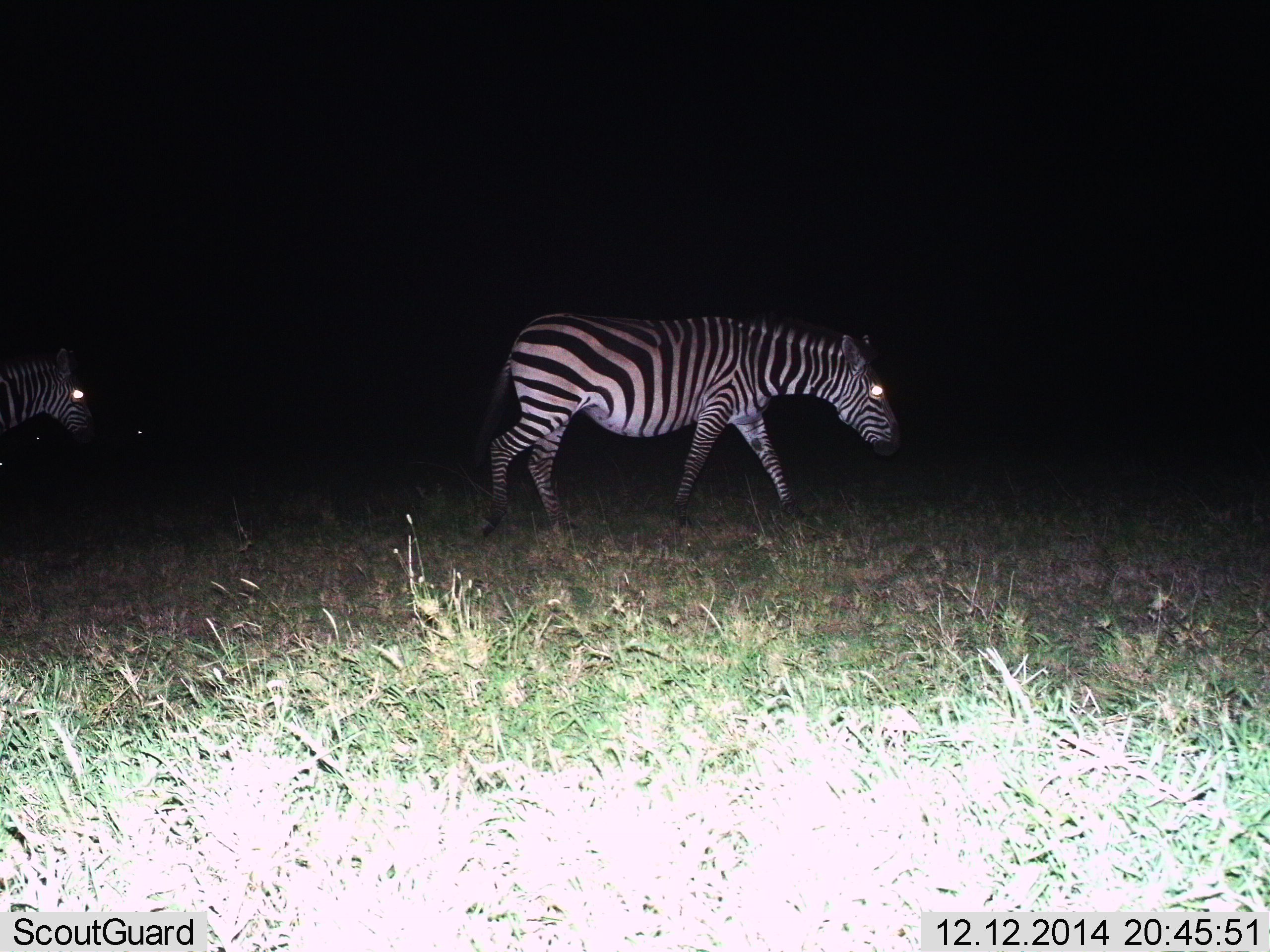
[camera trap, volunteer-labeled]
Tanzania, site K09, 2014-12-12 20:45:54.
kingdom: Animalia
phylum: Chordata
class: Mammalia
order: Perissodactyla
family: Equidae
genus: Equus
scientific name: Equus quagga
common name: plains zebra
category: zebra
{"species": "zebra (plains zebra) (Equus quagga)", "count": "2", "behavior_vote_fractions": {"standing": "0%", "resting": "0%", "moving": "100%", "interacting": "0%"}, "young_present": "0%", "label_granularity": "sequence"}